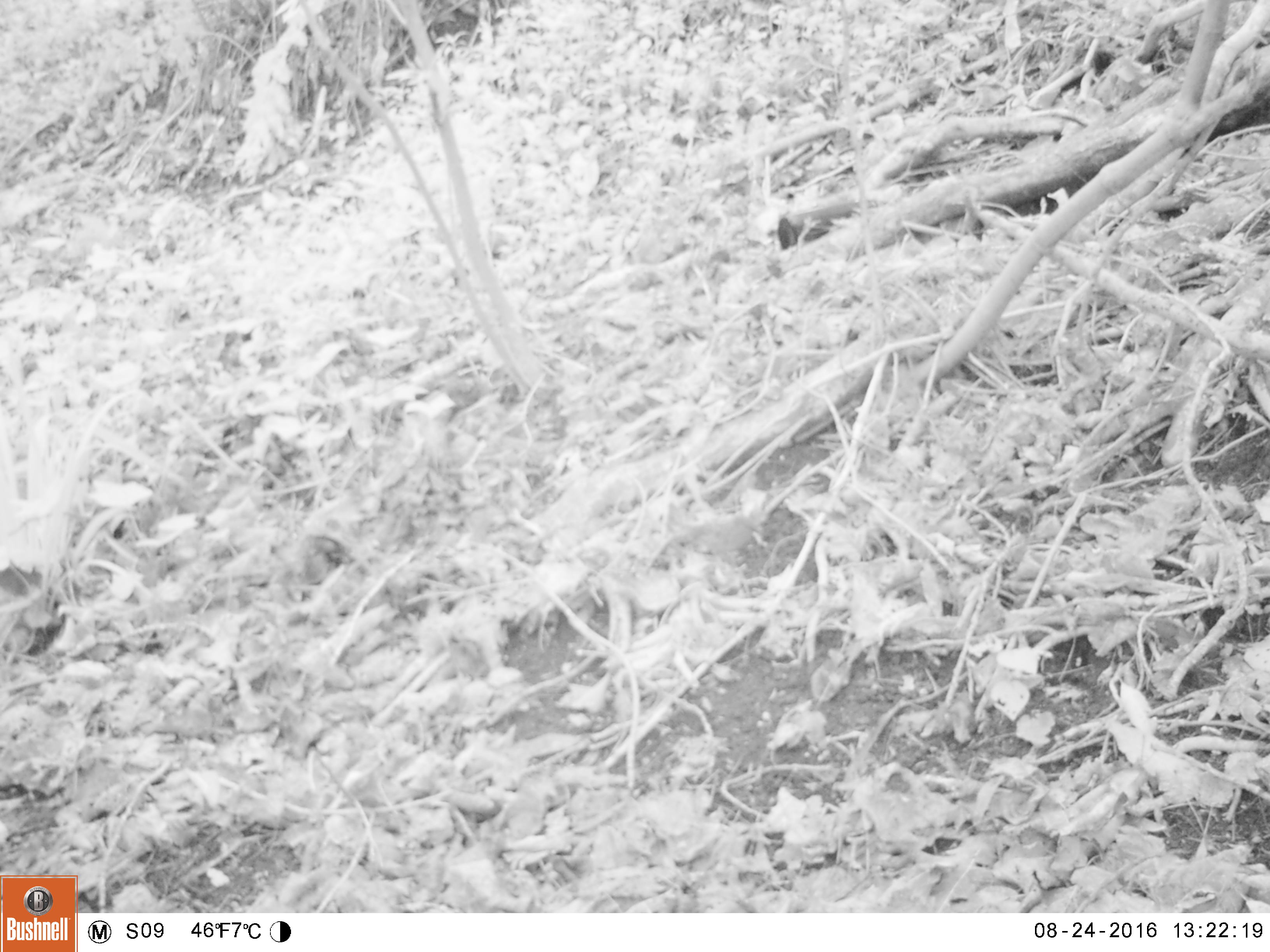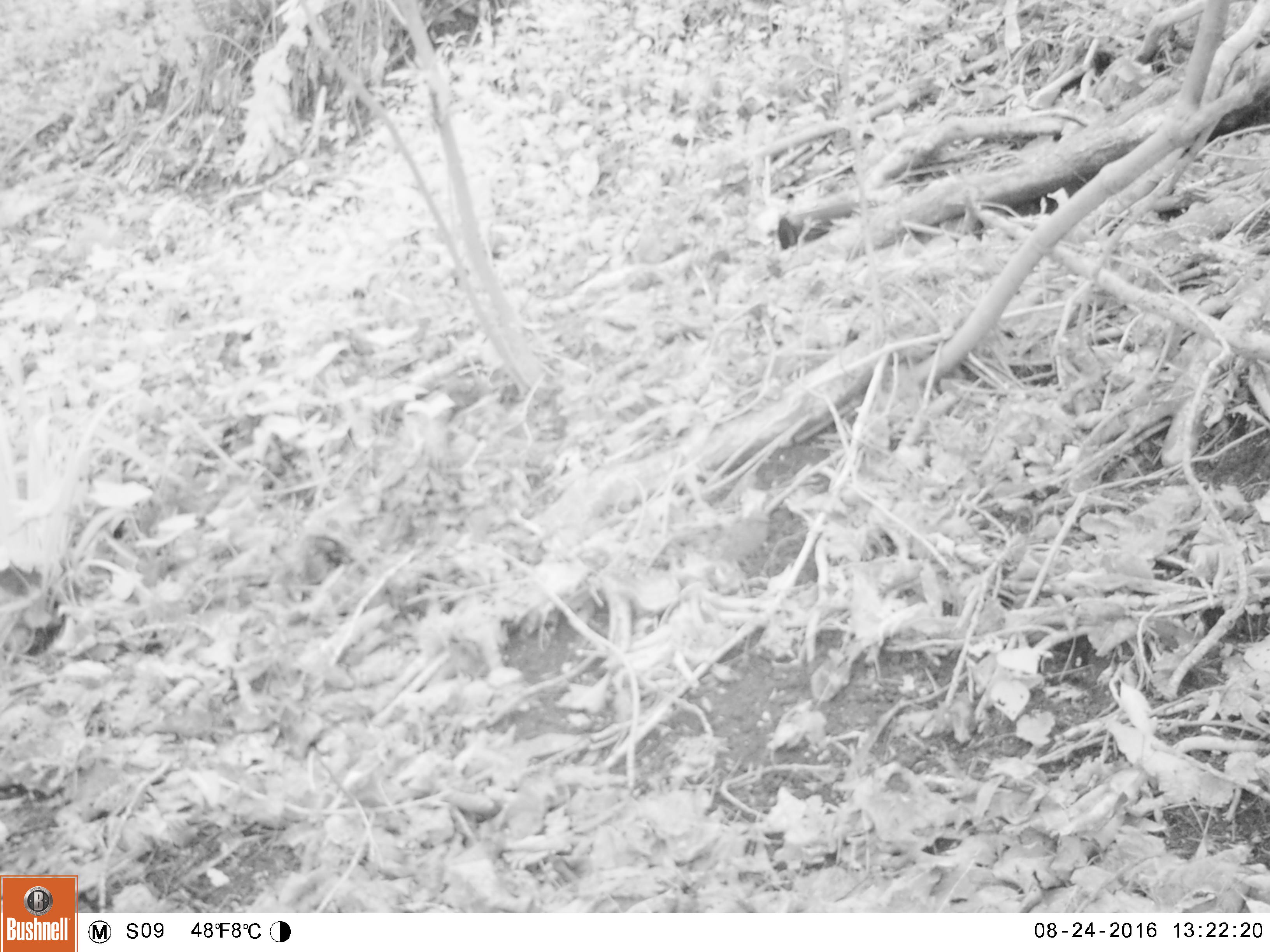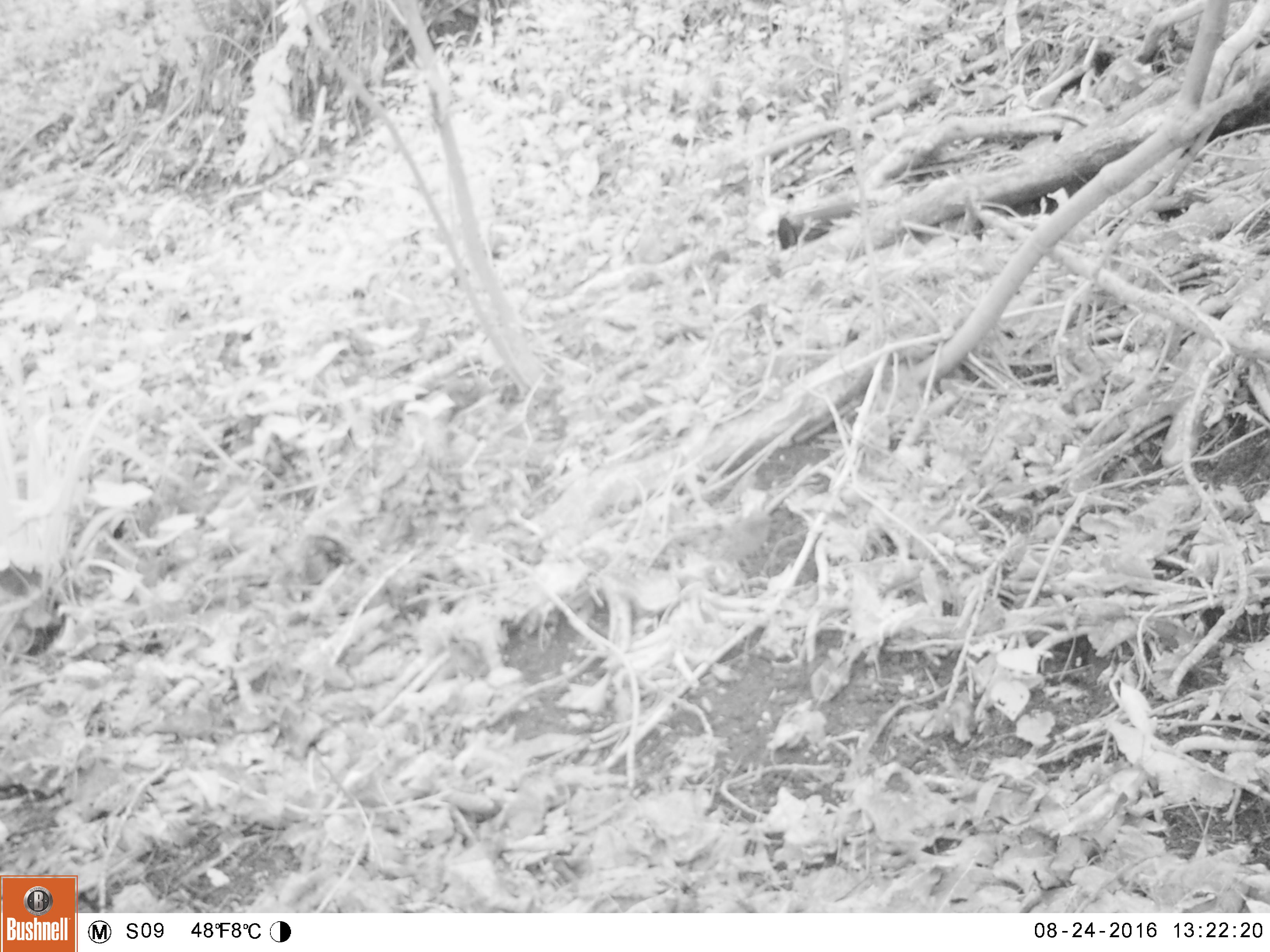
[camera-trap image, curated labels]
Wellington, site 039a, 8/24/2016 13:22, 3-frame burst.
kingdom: Animalia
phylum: Chordata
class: Aves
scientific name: Aves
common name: bird